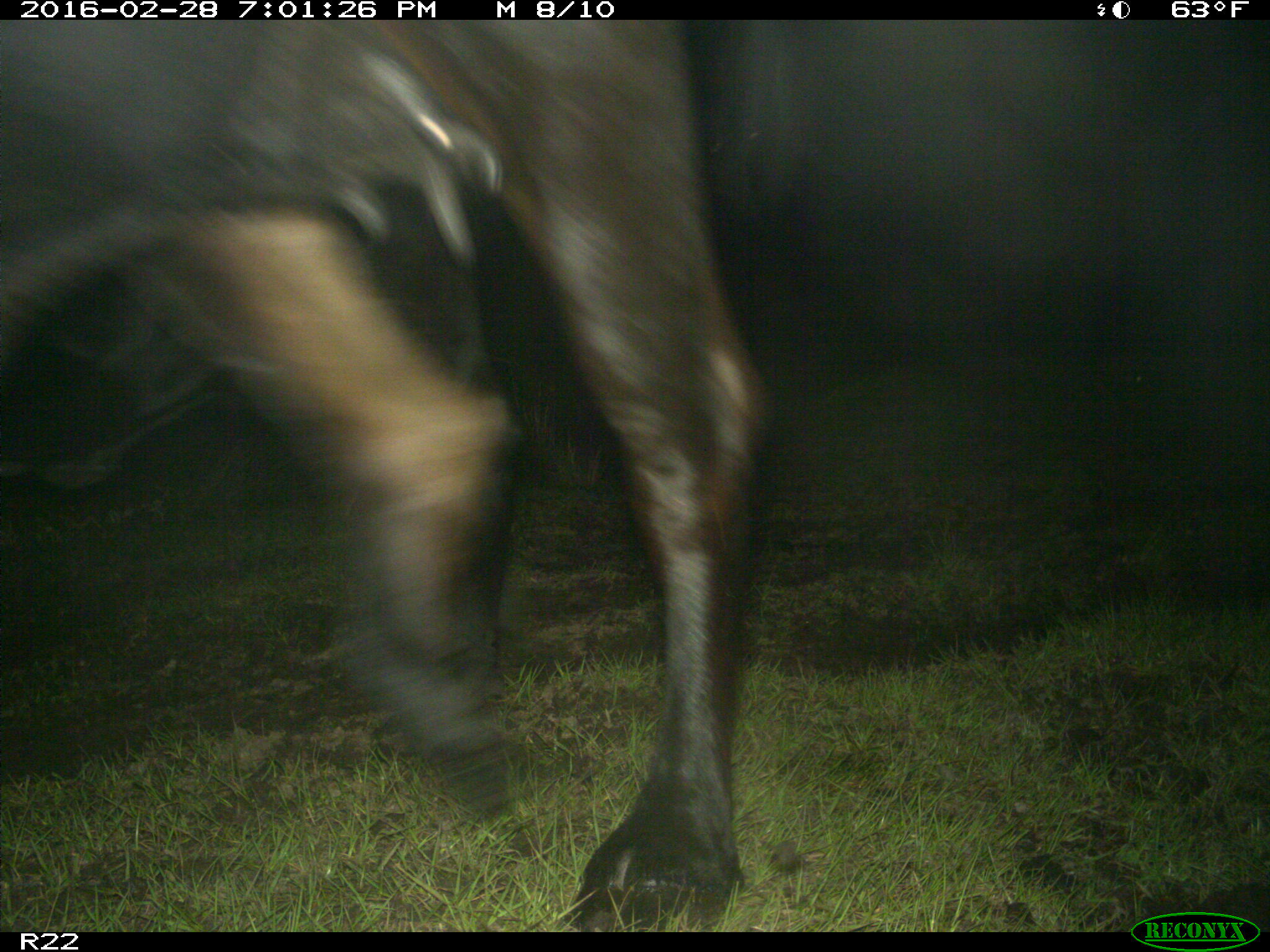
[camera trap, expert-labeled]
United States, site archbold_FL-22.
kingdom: Animalia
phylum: Chordata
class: Mammalia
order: Artiodactyla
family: Bovidae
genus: Bos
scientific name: Bos taurus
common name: domestic cow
Bos taurus (domestic cow).